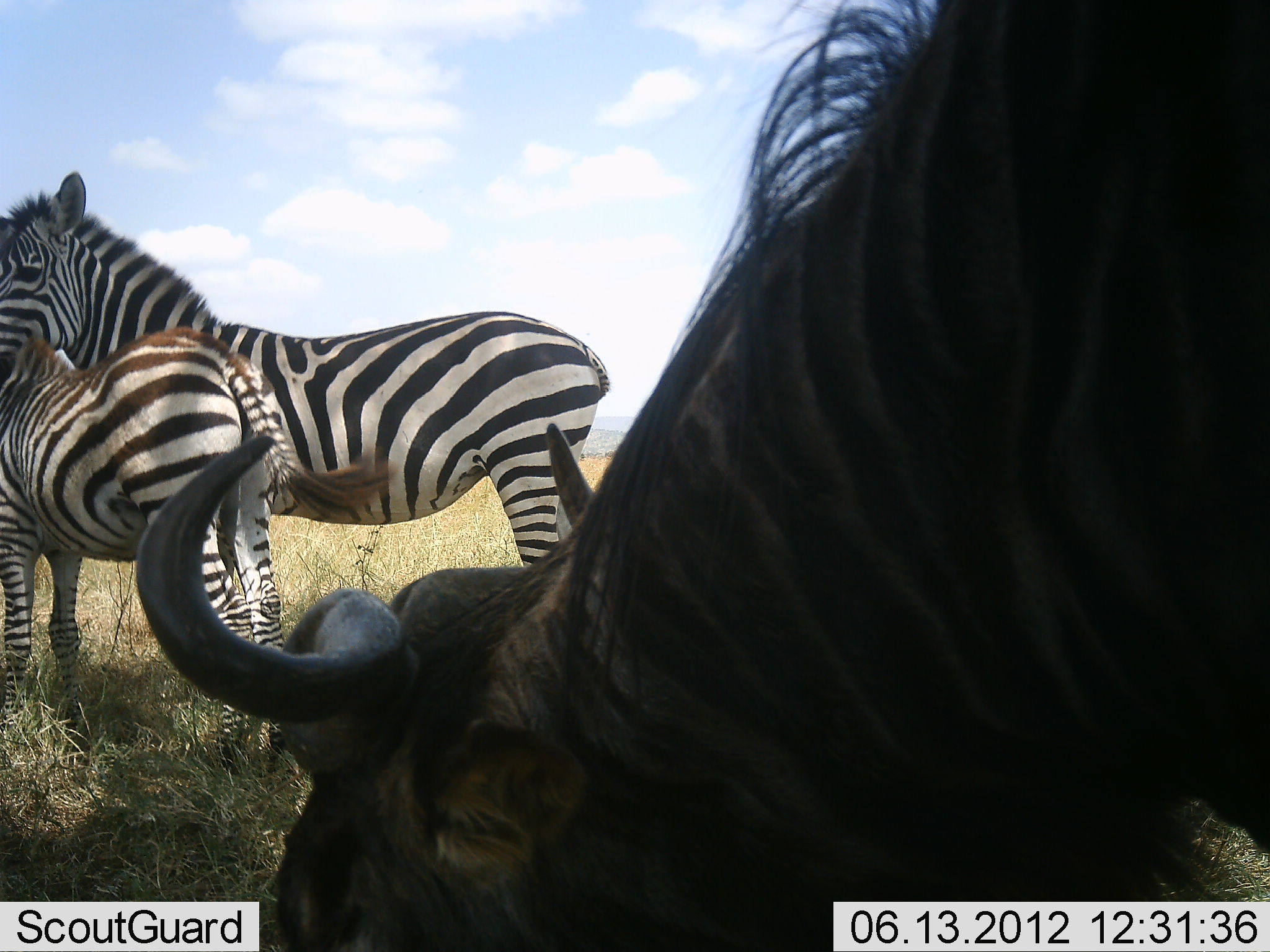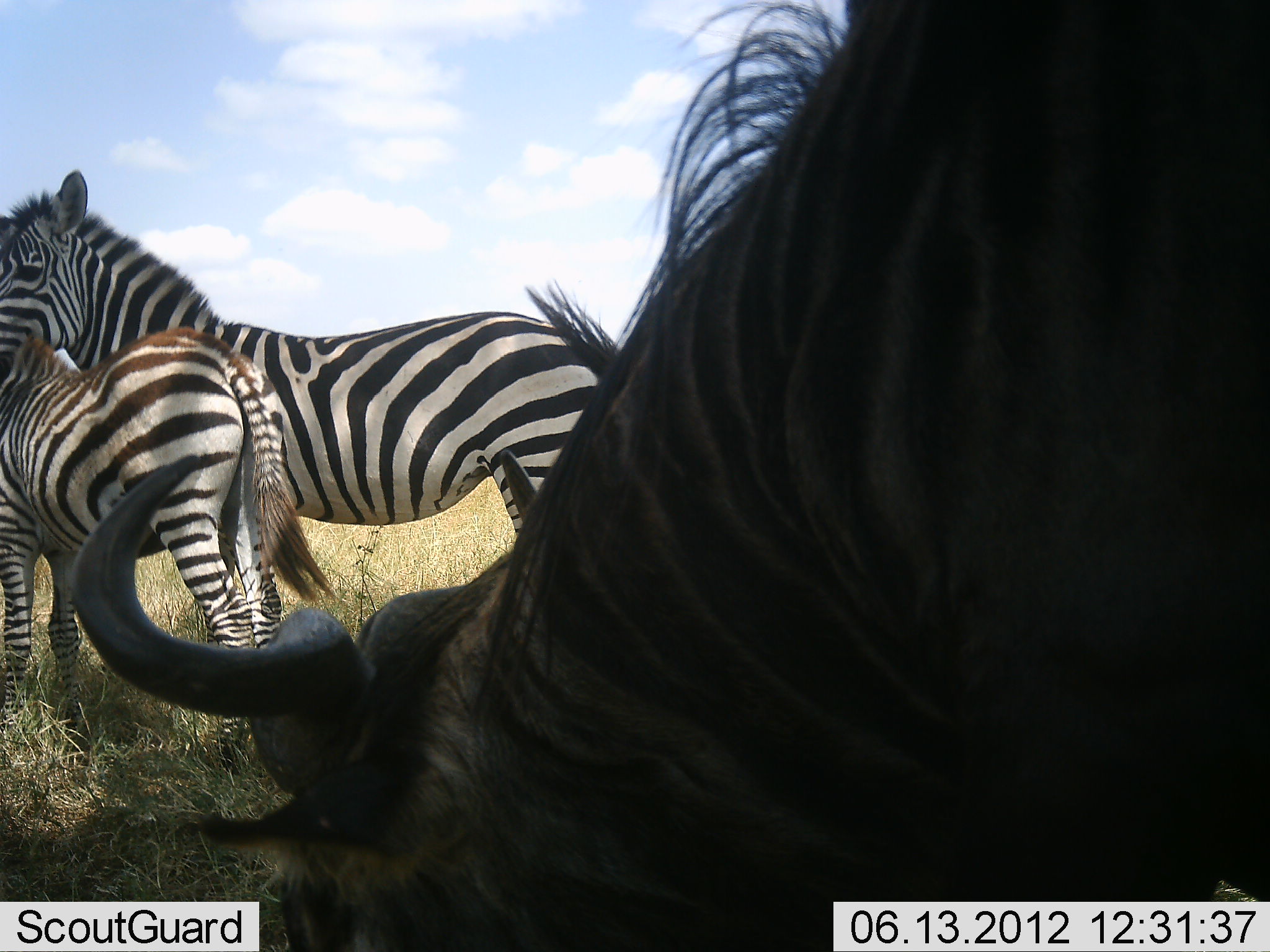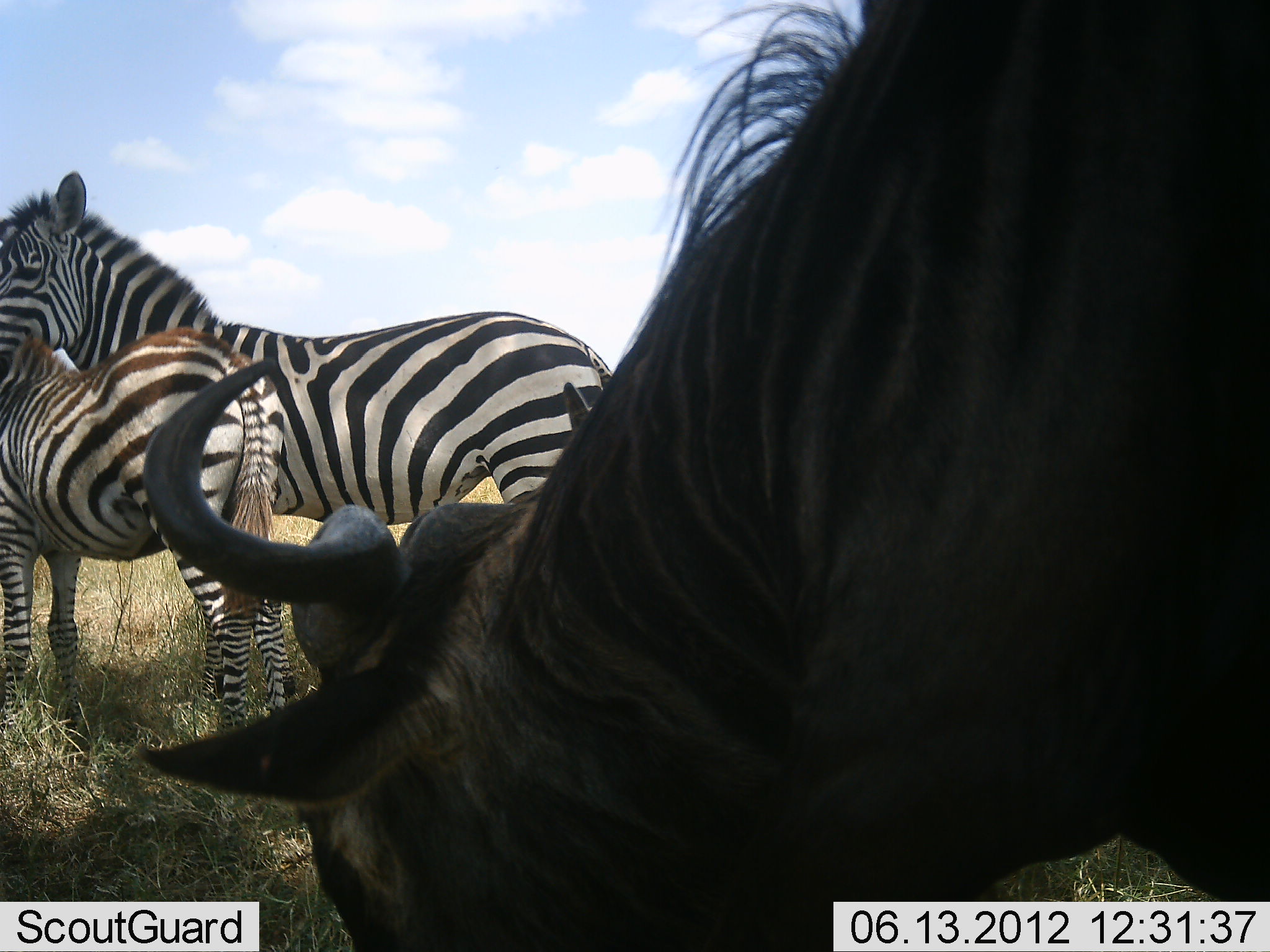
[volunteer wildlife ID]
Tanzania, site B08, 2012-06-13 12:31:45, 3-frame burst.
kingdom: Animalia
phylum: Chordata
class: Mammalia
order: Artiodactyla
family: Bovidae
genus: Connochaetes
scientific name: Connochaetes taurinus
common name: blue wildebeest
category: wildebeest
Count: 1.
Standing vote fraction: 30%.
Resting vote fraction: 0%.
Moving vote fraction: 0%.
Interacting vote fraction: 0%.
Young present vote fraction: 0%.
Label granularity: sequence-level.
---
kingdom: Animalia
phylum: Chordata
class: Mammalia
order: Perissodactyla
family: Equidae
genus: Equus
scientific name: Equus quagga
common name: plains zebra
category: zebra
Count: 2.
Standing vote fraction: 100%.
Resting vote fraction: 0%.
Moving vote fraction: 0%.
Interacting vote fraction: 10%.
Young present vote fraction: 60%.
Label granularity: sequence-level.